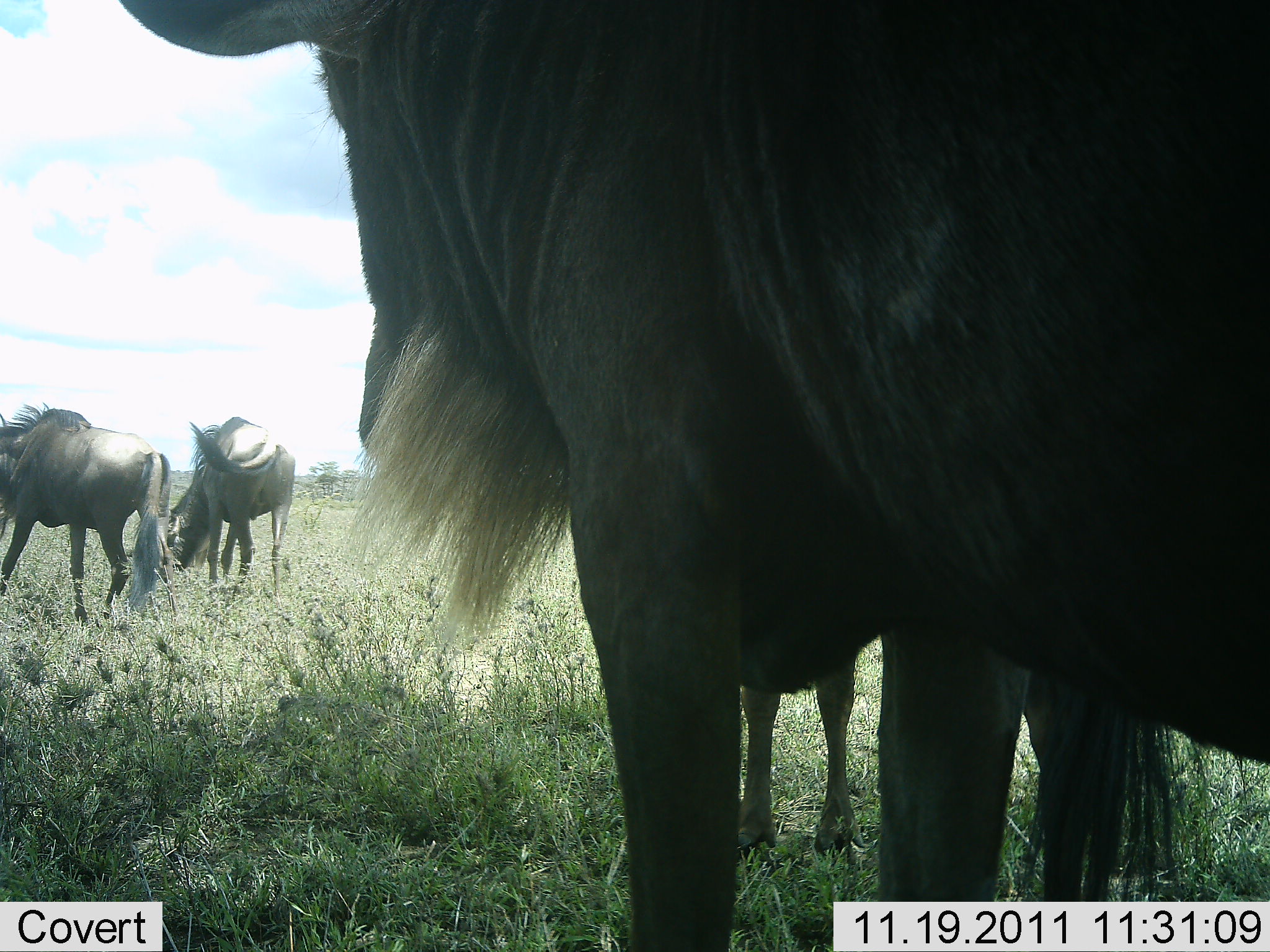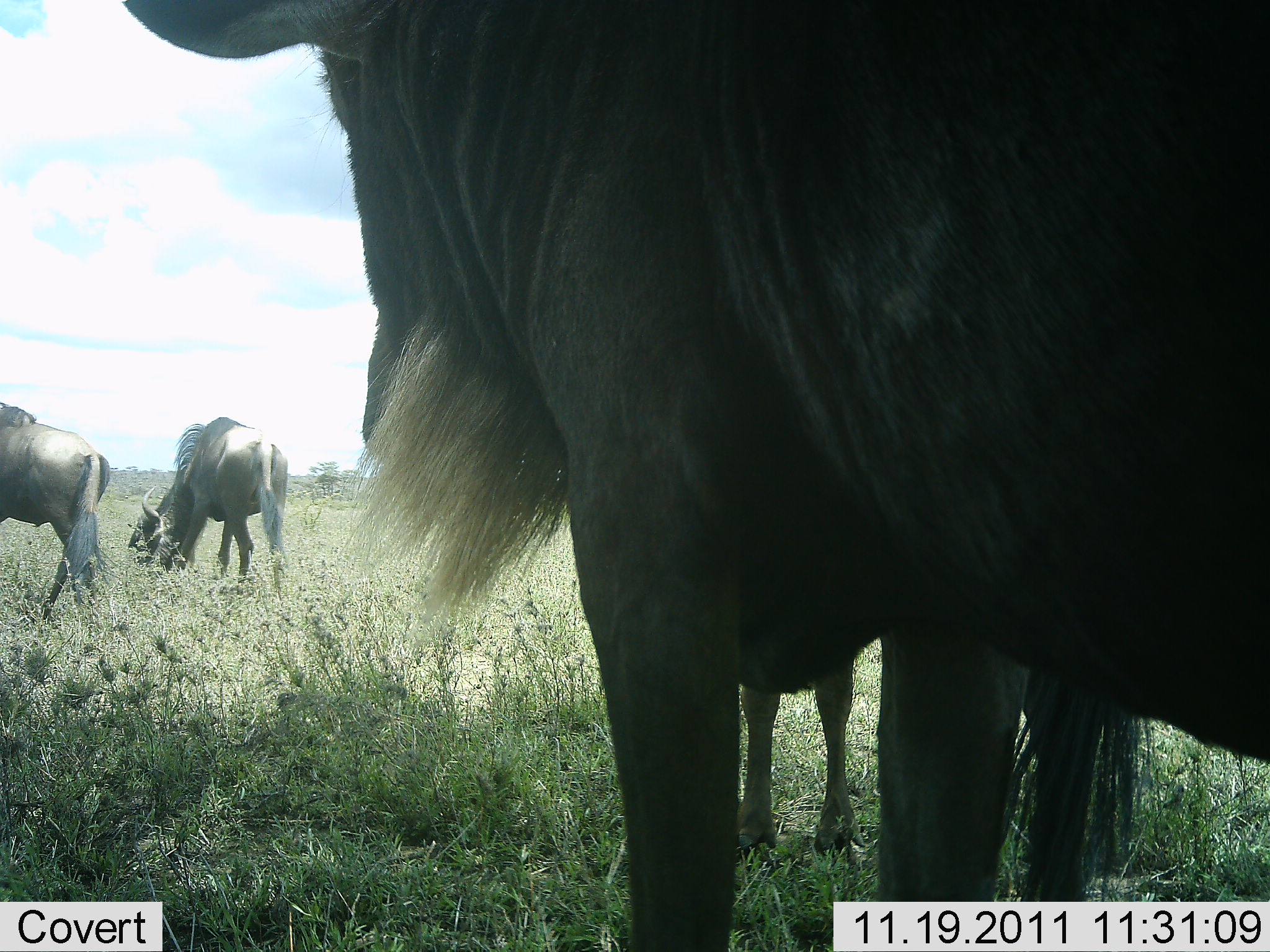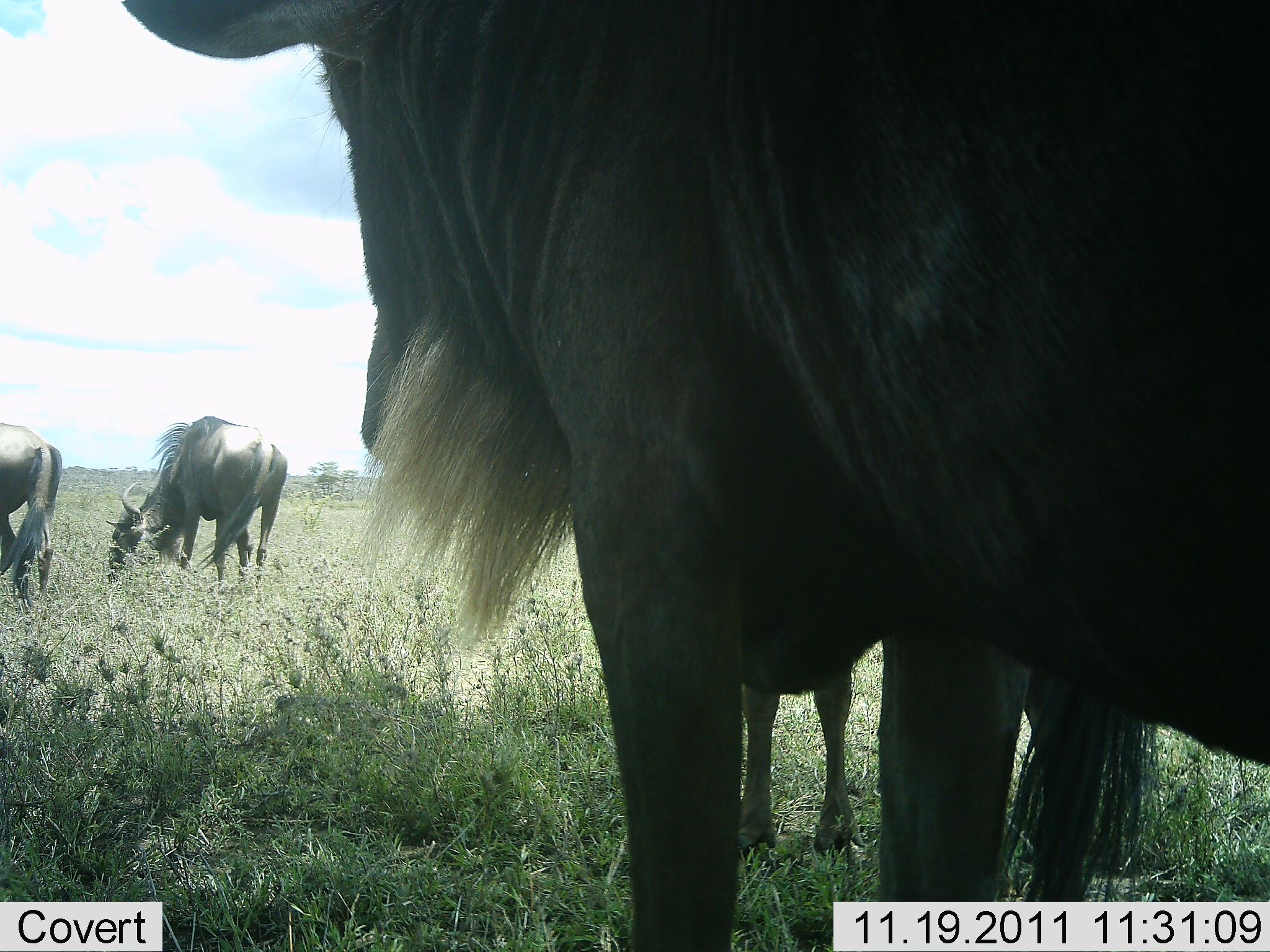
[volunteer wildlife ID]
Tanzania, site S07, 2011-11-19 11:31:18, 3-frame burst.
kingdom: Animalia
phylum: Chordata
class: Mammalia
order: Artiodactyla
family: Bovidae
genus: Connochaetes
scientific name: Connochaetes taurinus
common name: blue wildebeest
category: wildebeest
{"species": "wildebeest (blue wildebeest) (Connochaetes taurinus)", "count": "4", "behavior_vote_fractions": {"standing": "67%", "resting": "0%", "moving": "8%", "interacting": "0%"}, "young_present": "33%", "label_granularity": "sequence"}